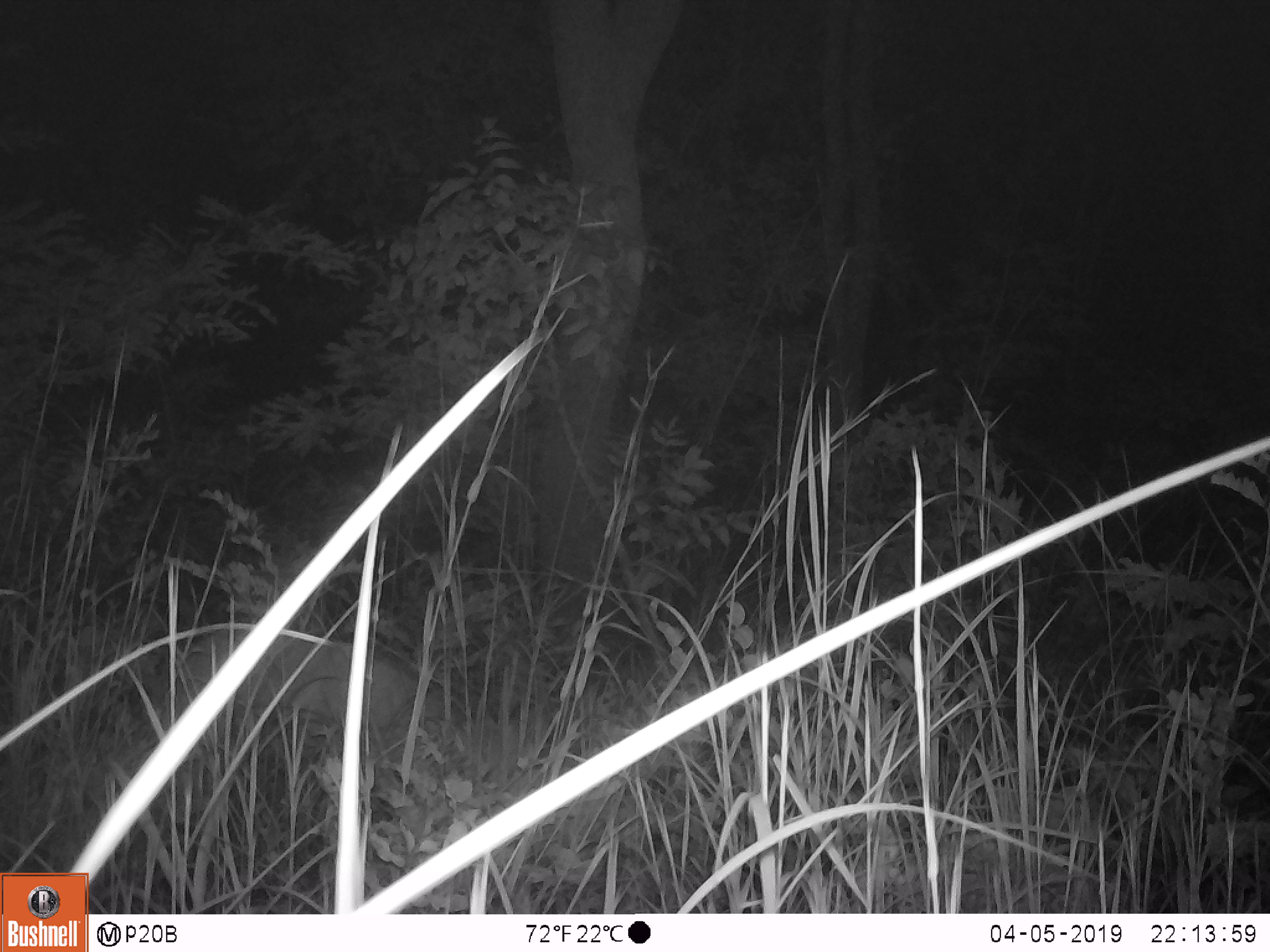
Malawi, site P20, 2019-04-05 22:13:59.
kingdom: Animalia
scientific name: Animalia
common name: other animal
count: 1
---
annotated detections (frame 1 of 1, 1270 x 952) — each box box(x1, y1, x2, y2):
other animal: box(162, 617, 463, 788)